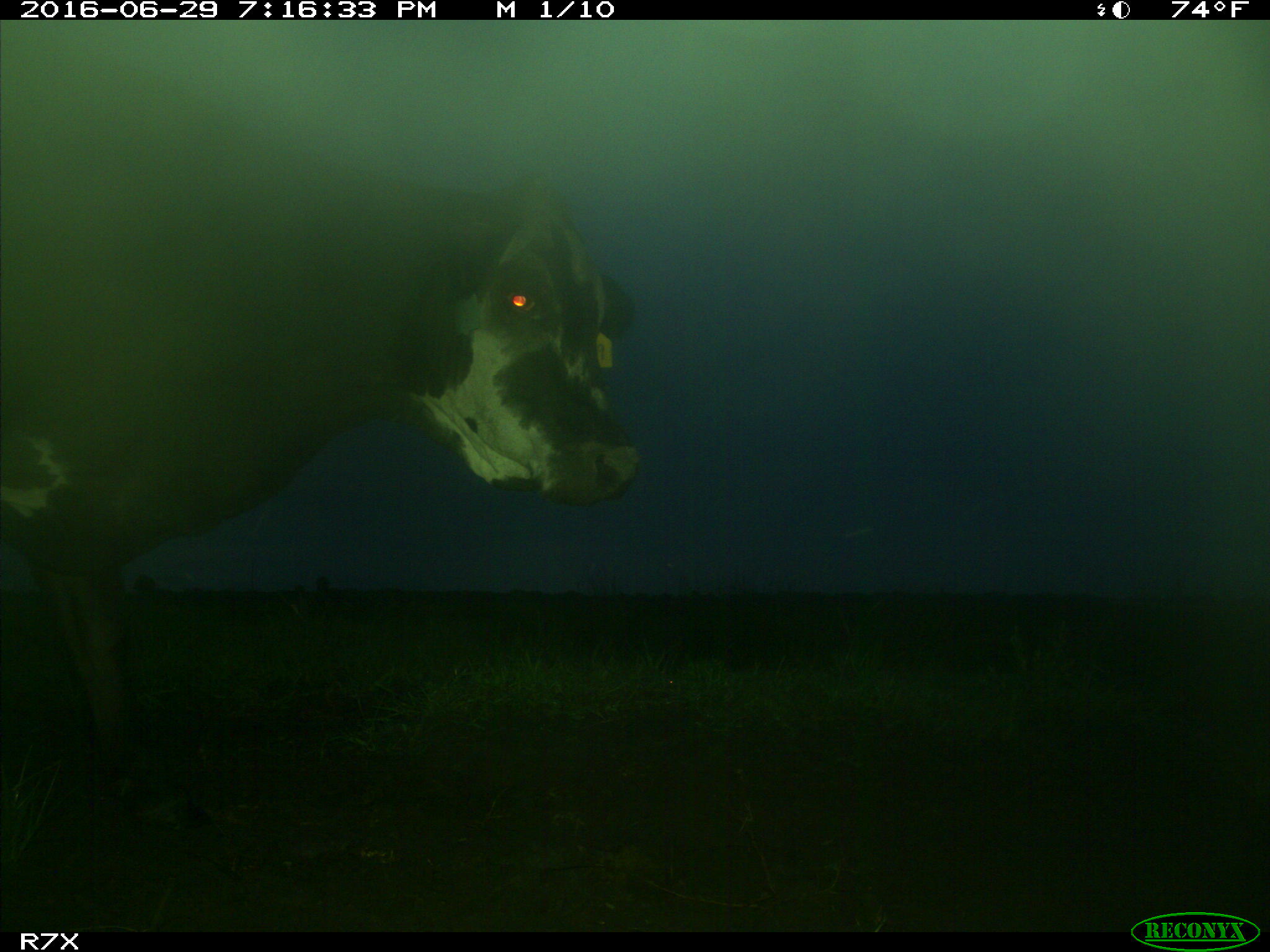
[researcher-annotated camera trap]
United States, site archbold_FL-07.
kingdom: Animalia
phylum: Chordata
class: Mammalia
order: Artiodactyla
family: Bovidae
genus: Bos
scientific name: Bos taurus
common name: domestic cow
Bos taurus (domestic cow).